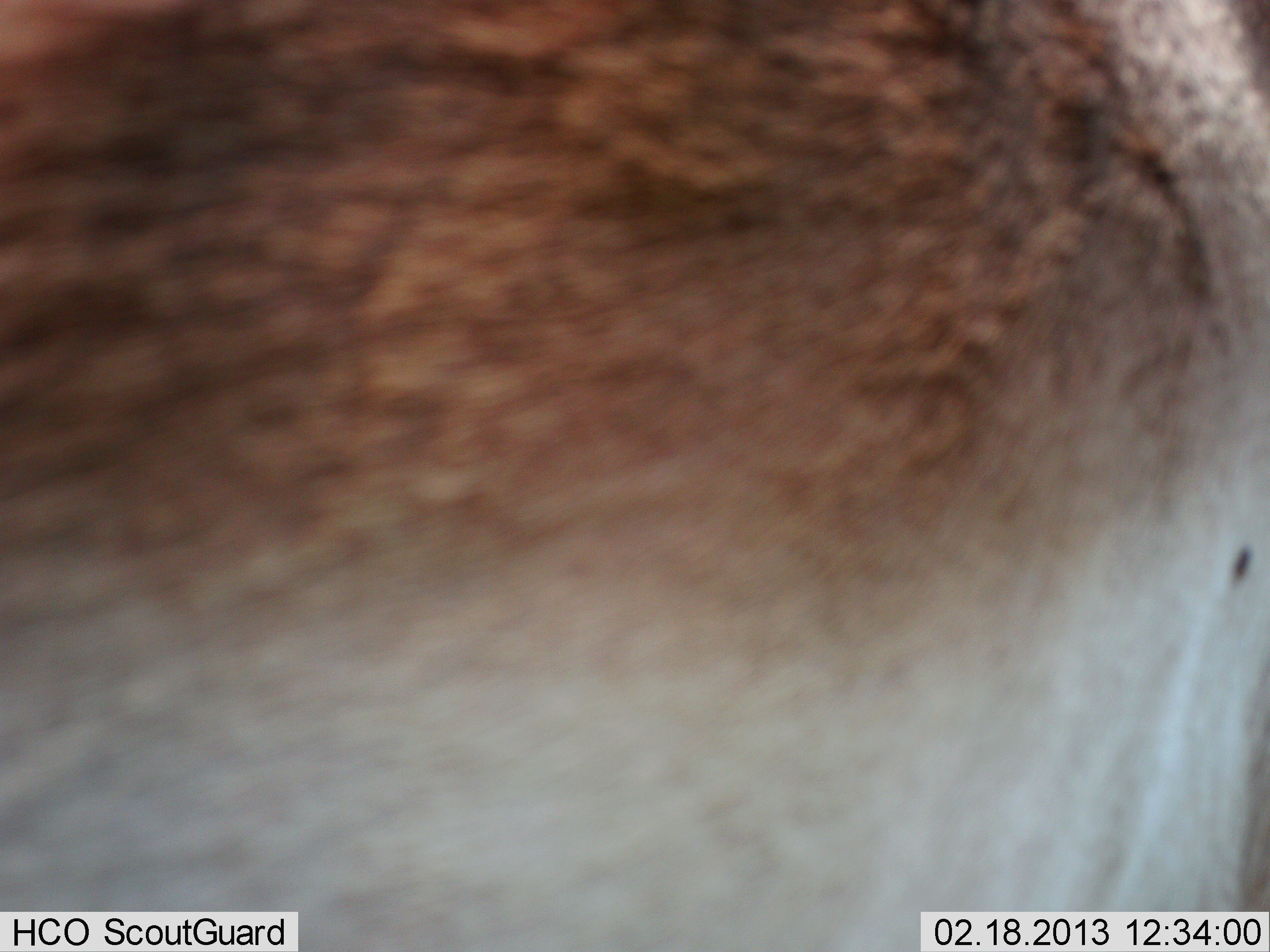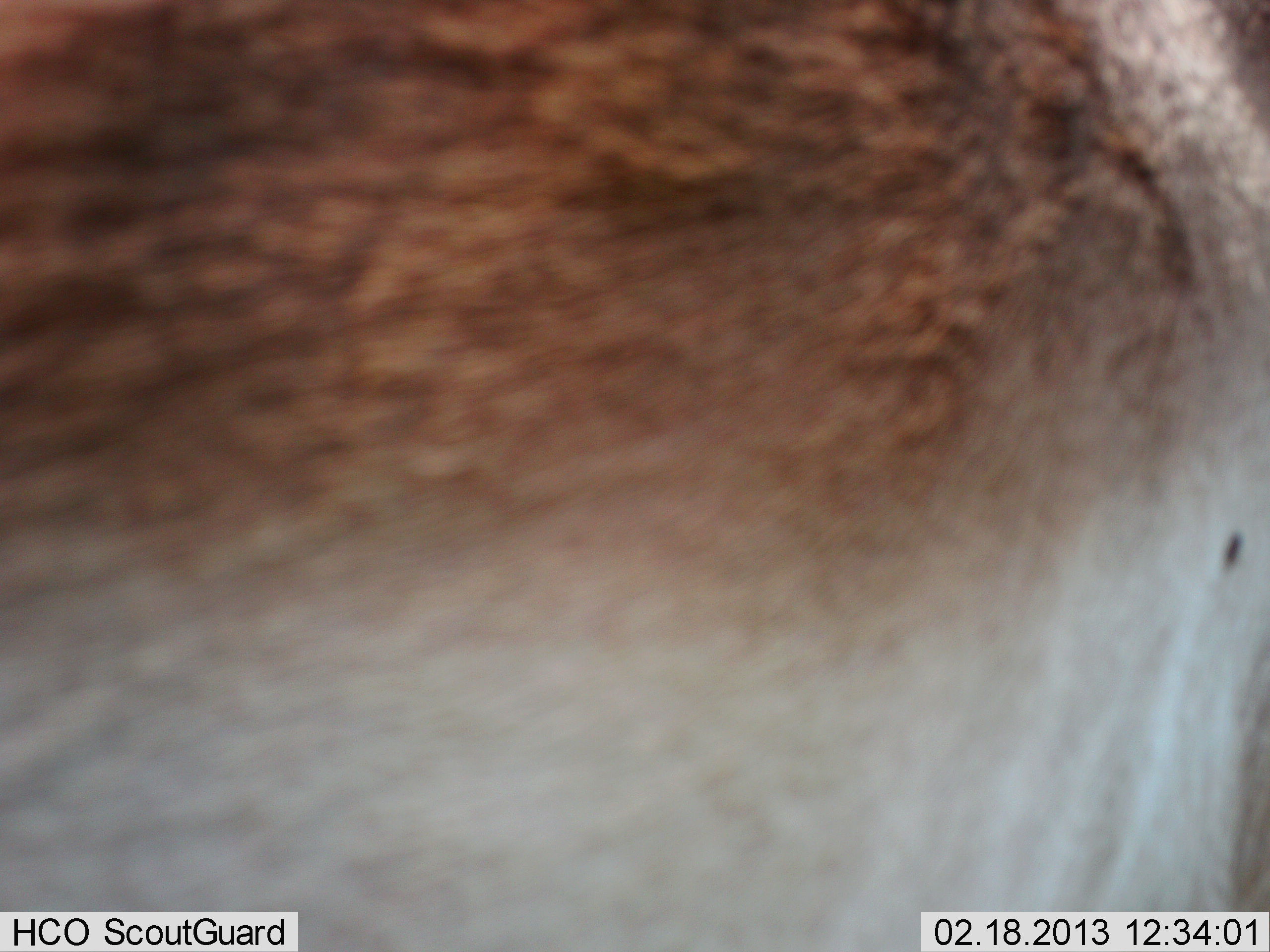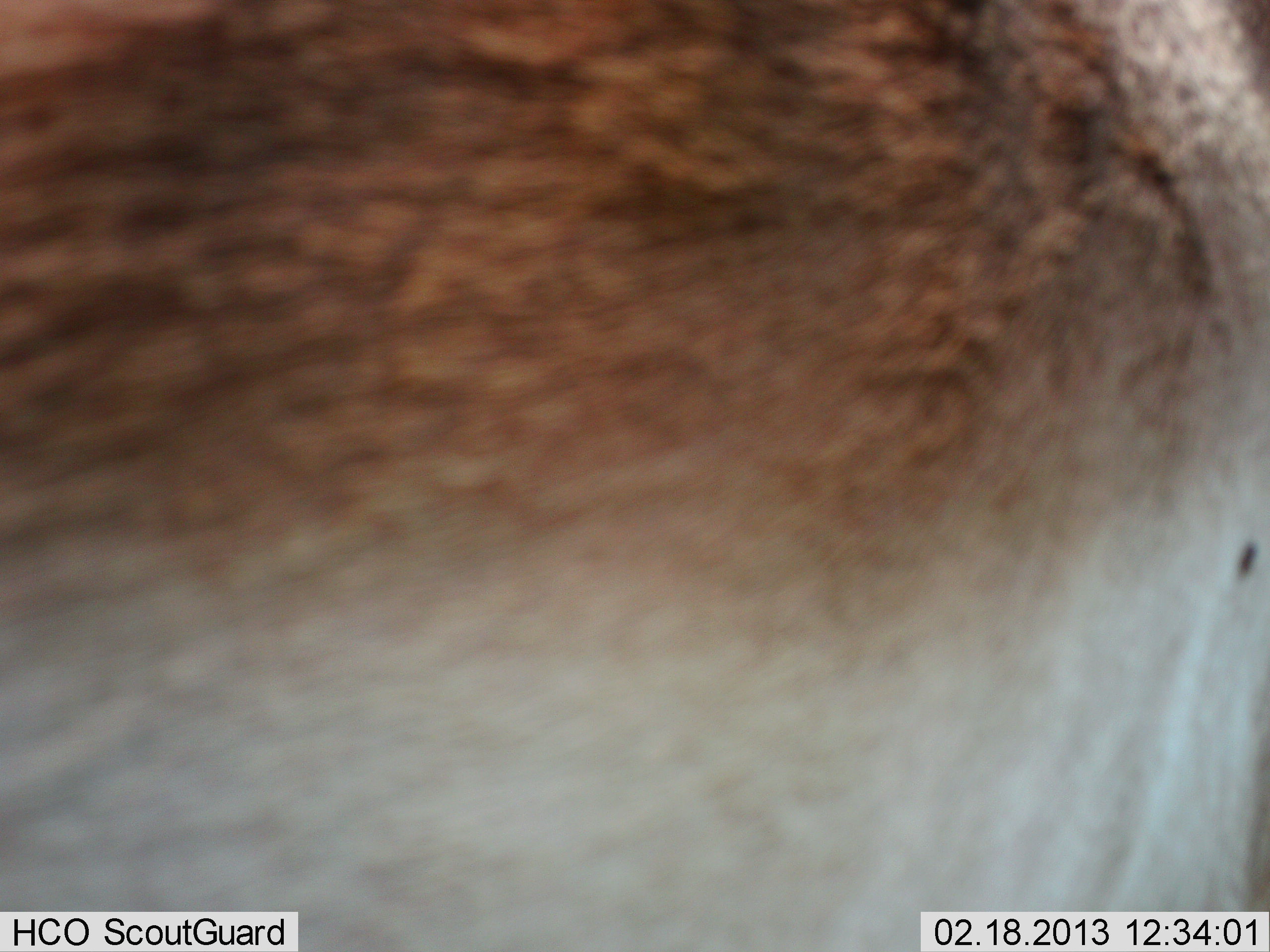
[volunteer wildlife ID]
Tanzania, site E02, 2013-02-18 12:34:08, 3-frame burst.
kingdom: Animalia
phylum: Chordata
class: Mammalia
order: Artiodactyla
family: Bovidae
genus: Aepyceros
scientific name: Aepyceros melampus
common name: impala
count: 1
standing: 100%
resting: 0%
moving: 0%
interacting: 0%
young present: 0%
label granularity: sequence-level